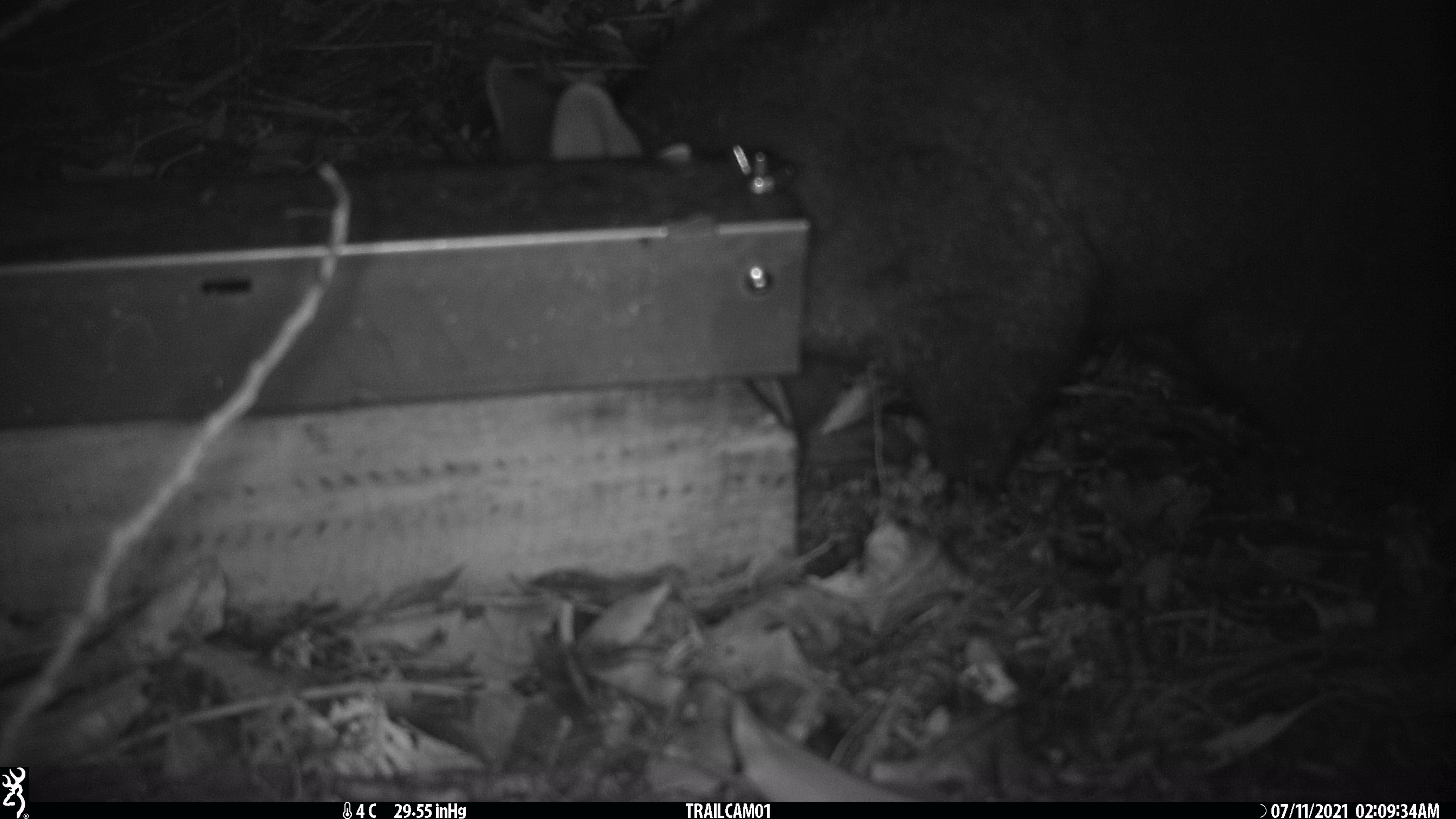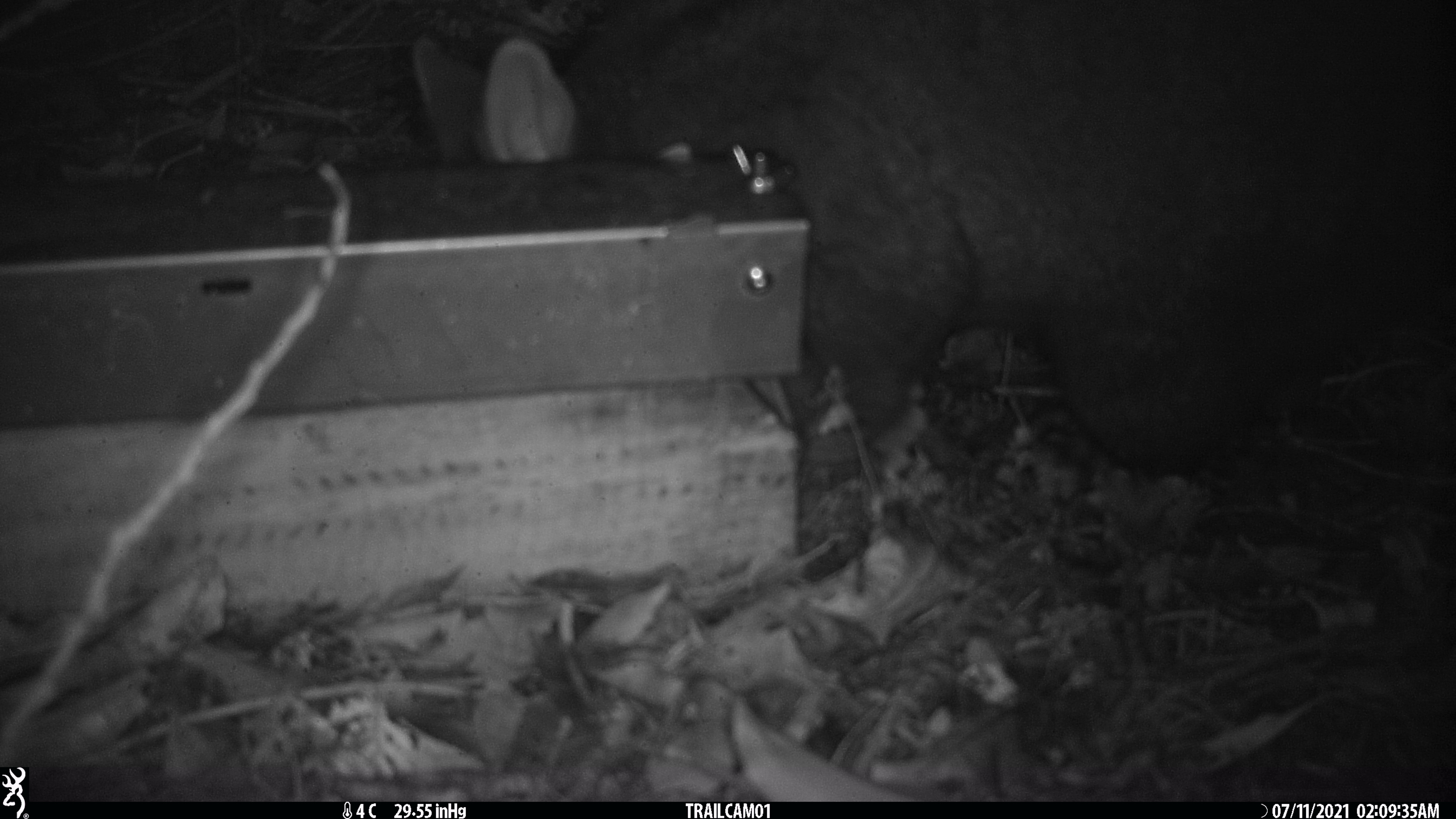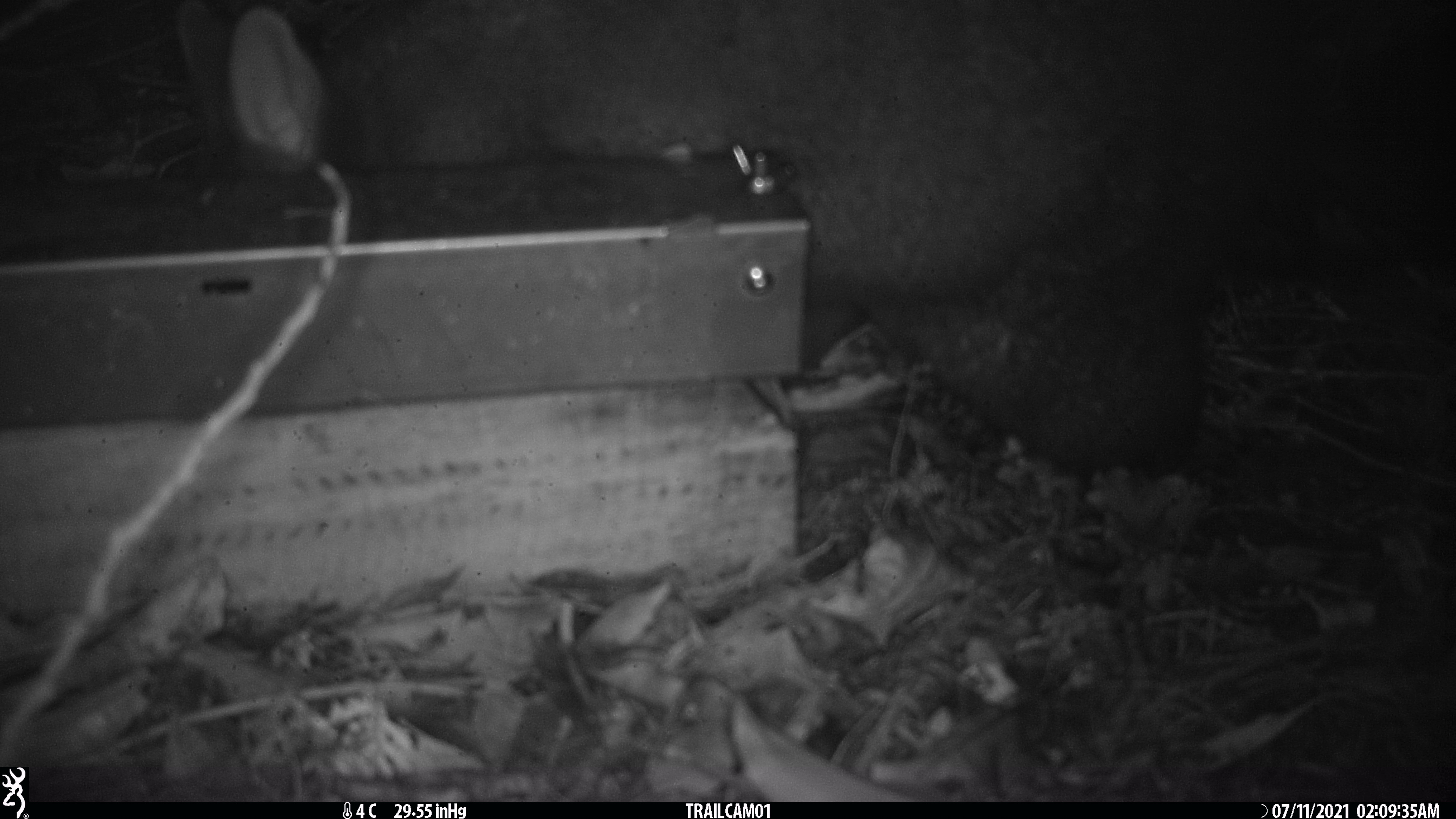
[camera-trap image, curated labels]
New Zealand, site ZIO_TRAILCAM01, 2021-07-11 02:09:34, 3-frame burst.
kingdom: Animalia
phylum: Chordata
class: Mammalia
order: Diprotodontia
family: Phalangeridae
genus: Trichosurus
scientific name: Trichosurus vulpecula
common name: common brushtail possum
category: possum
Possum (common brushtail possum) (Trichosurus vulpecula).